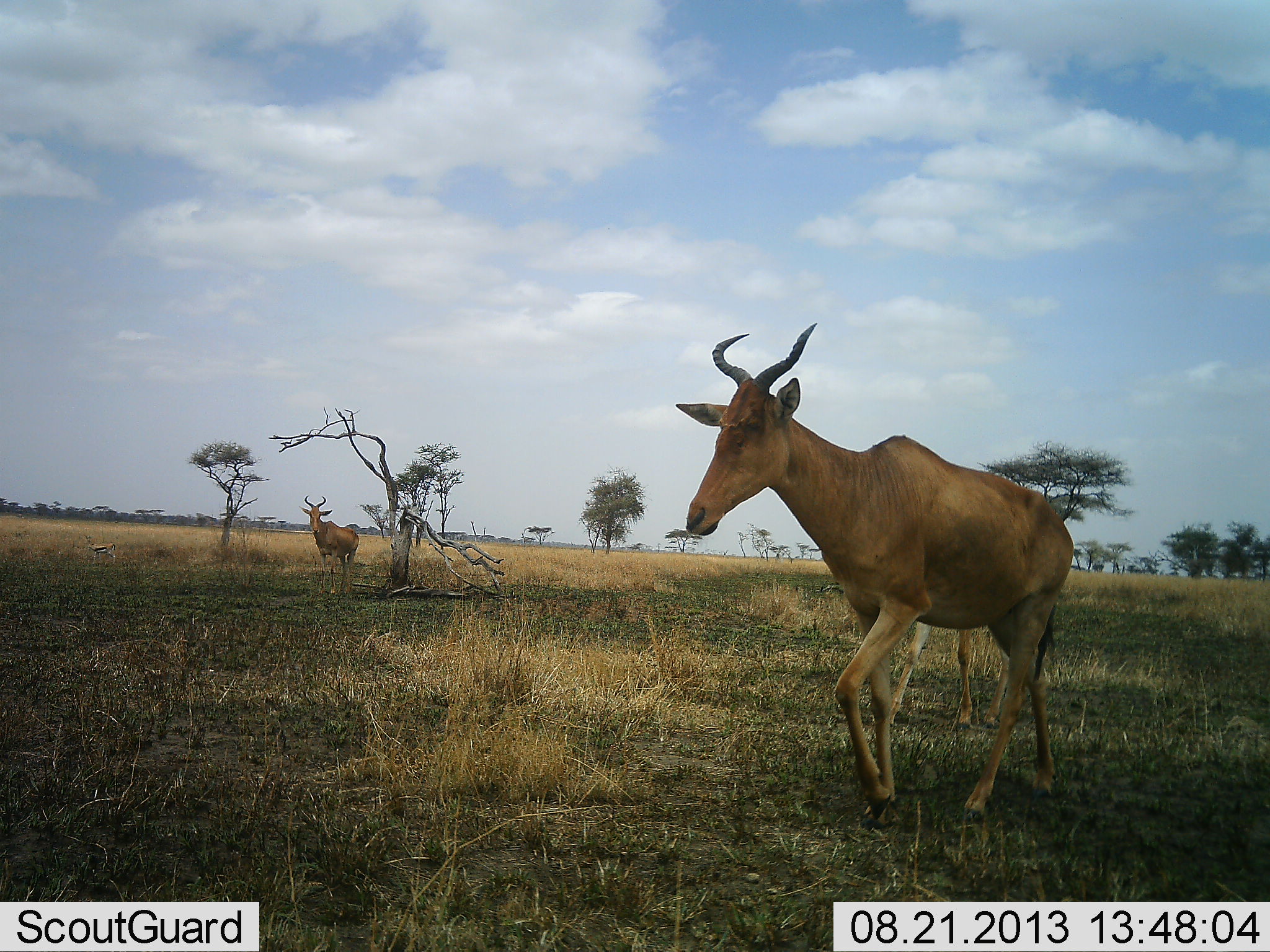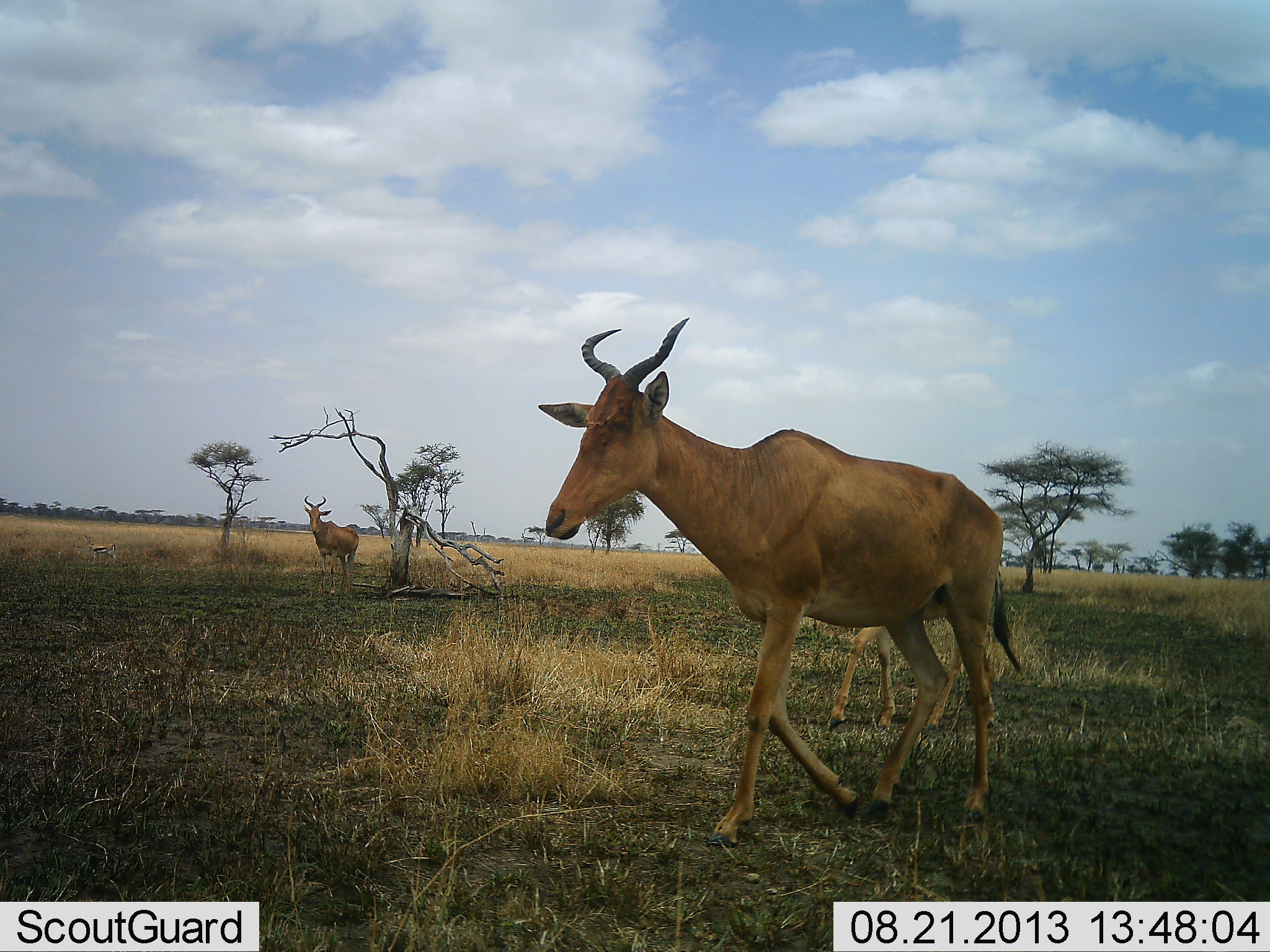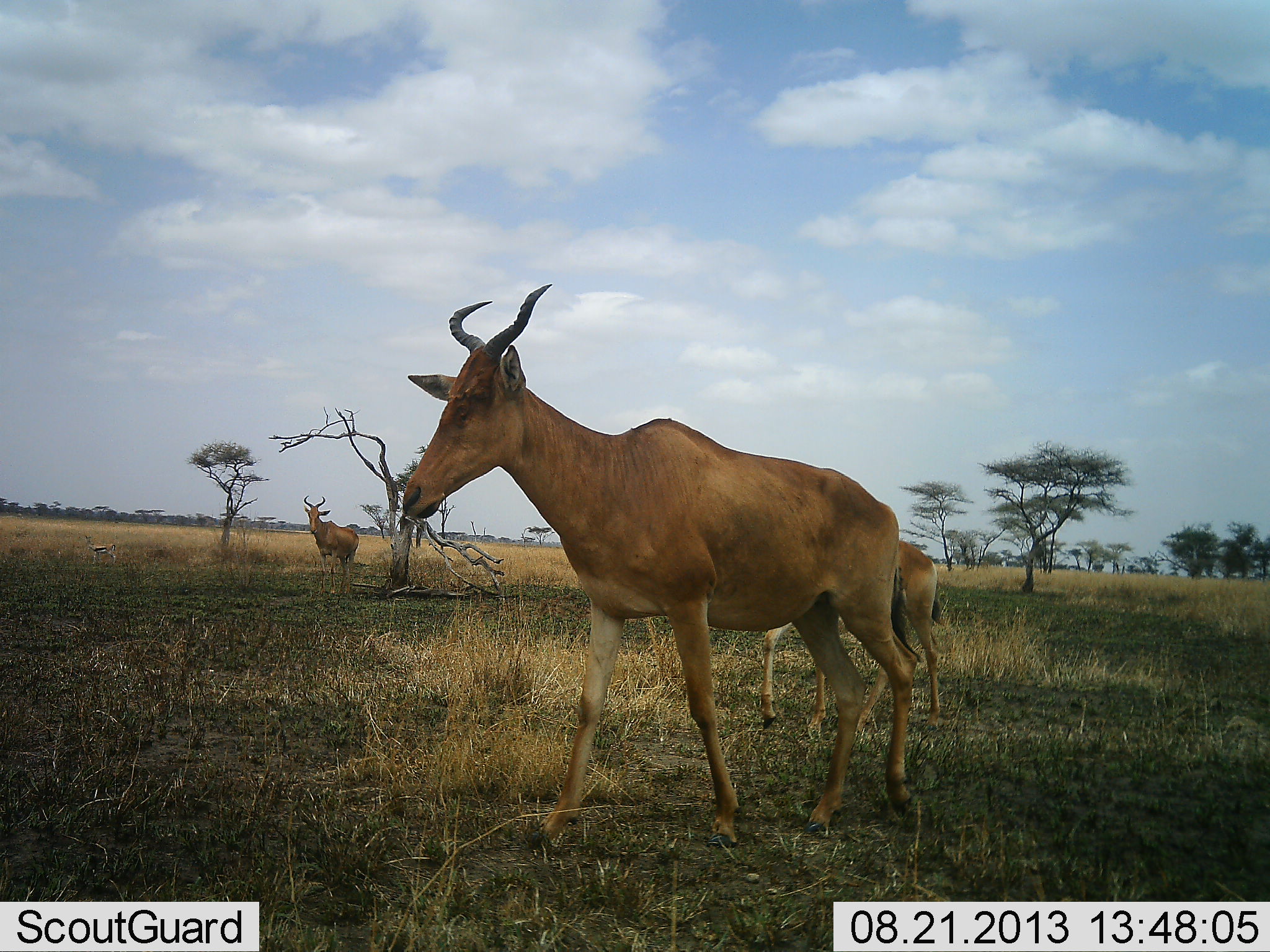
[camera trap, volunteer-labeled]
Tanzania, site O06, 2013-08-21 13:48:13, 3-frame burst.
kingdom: Animalia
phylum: Chordata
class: Mammalia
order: Artiodactyla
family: Bovidae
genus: Alcelaphus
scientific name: Alcelaphus buselaphus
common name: hartebeest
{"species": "hartebeest (Alcelaphus buselaphus)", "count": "3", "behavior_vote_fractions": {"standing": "70%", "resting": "0%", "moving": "91%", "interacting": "0%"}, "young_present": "17%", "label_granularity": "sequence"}